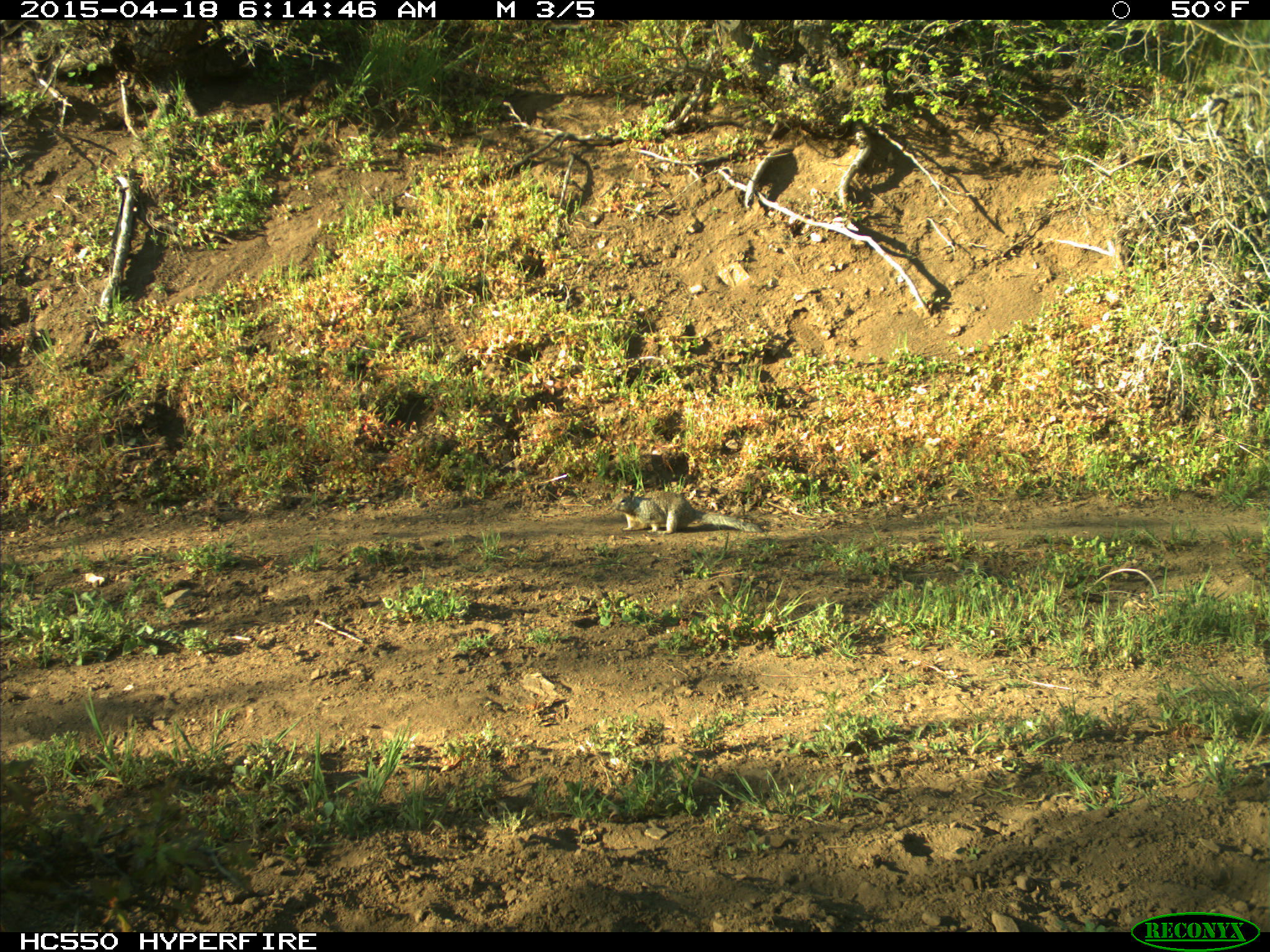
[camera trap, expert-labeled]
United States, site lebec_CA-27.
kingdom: Animalia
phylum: Chordata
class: Mammalia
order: Rodentia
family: Sciuridae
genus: Otospermophilus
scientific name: Otospermophilus beecheyi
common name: california ground squirrel